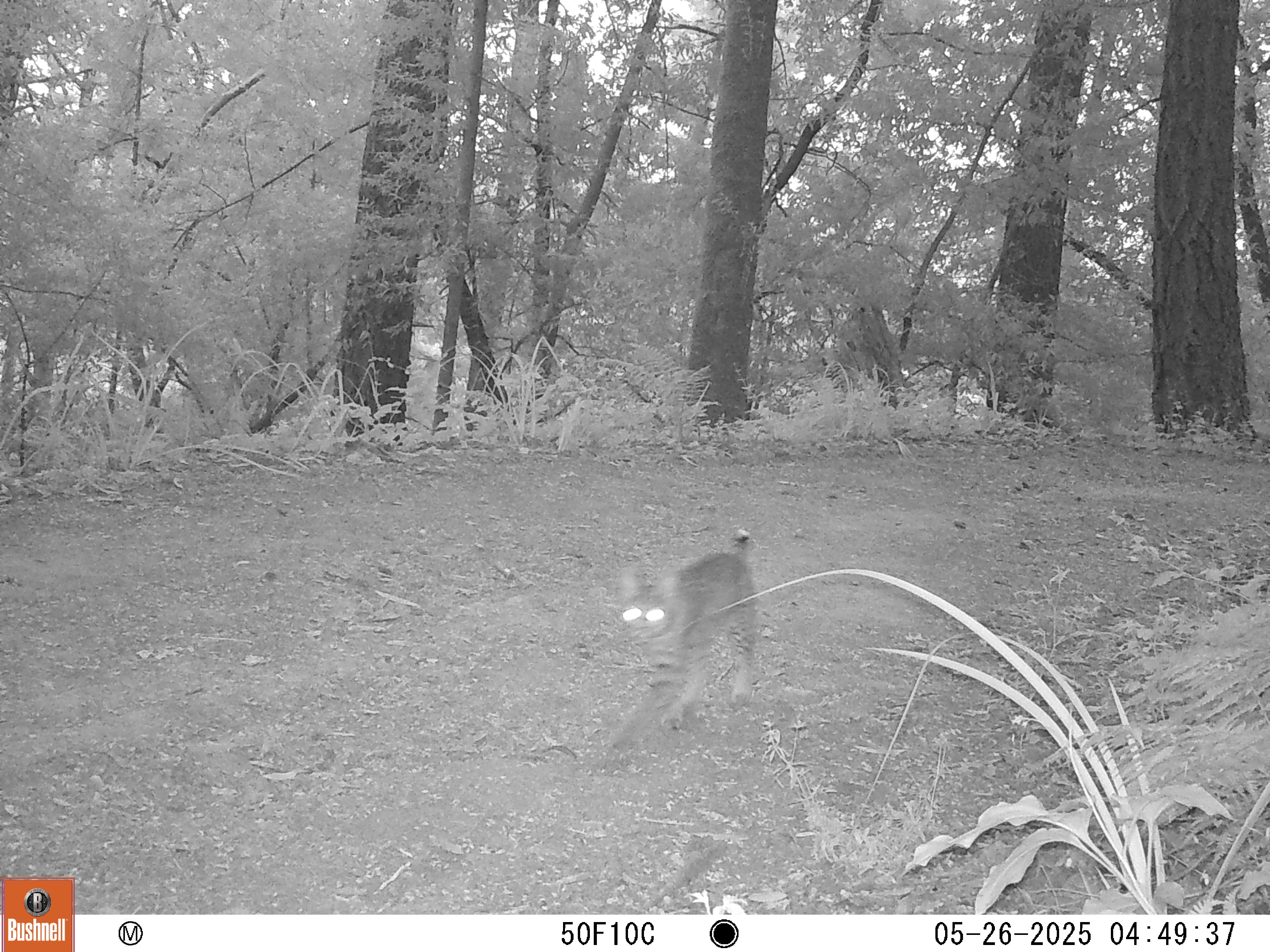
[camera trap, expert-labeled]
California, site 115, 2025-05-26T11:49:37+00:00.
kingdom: Animalia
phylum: Chordata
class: Mammalia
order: Carnivora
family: Felidae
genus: Lynx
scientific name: Lynx rufus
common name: bobcat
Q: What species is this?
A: Bobcat (Lynx rufus).